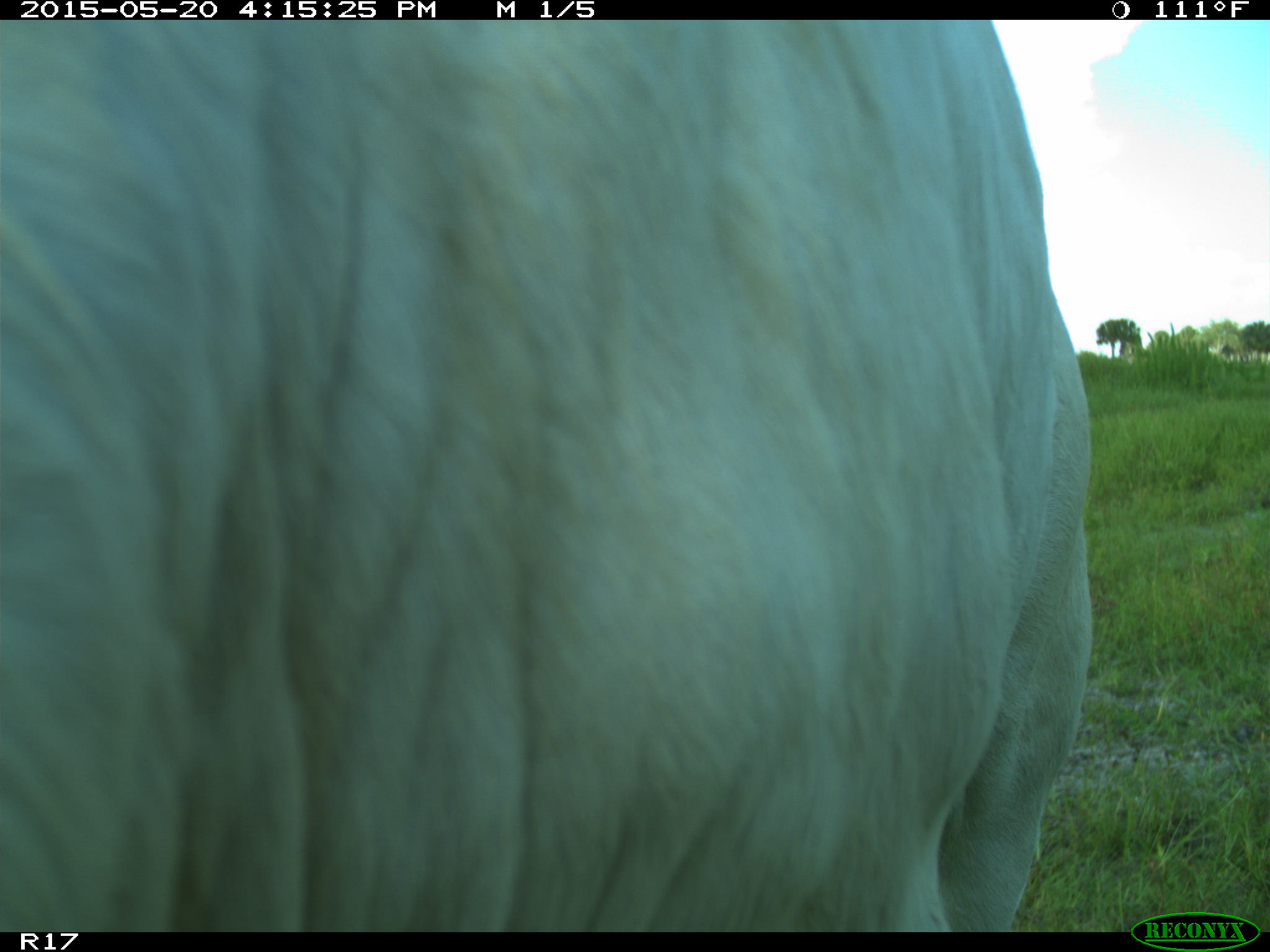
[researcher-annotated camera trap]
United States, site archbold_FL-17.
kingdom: Animalia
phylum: Chordata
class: Mammalia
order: Artiodactyla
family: Bovidae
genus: Bos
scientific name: Bos taurus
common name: domestic cow